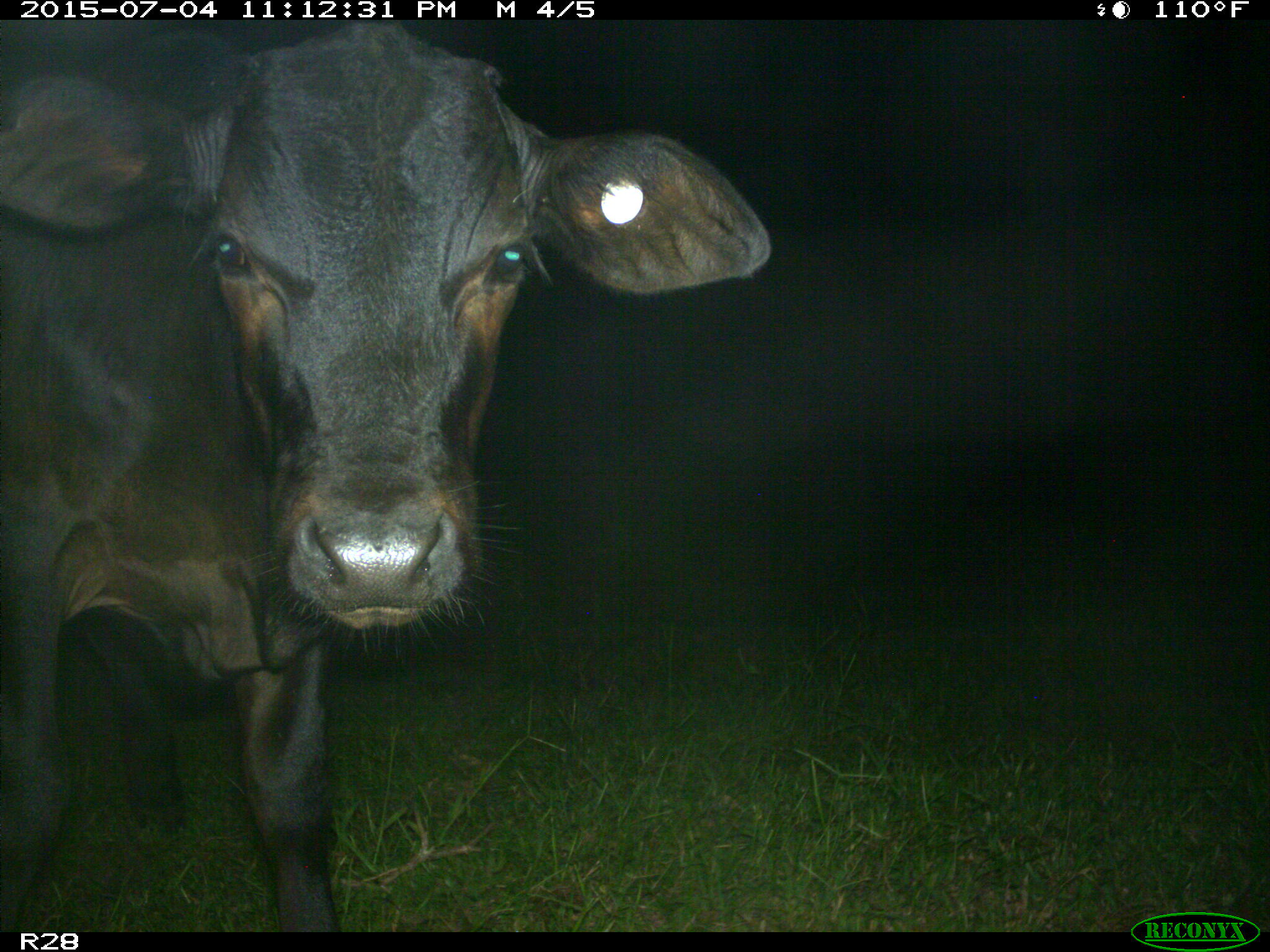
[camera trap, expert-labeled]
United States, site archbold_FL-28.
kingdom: Animalia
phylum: Chordata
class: Mammalia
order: Artiodactyla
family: Bovidae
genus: Bos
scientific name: Bos taurus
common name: domestic cow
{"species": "Bos taurus (domestic cow)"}